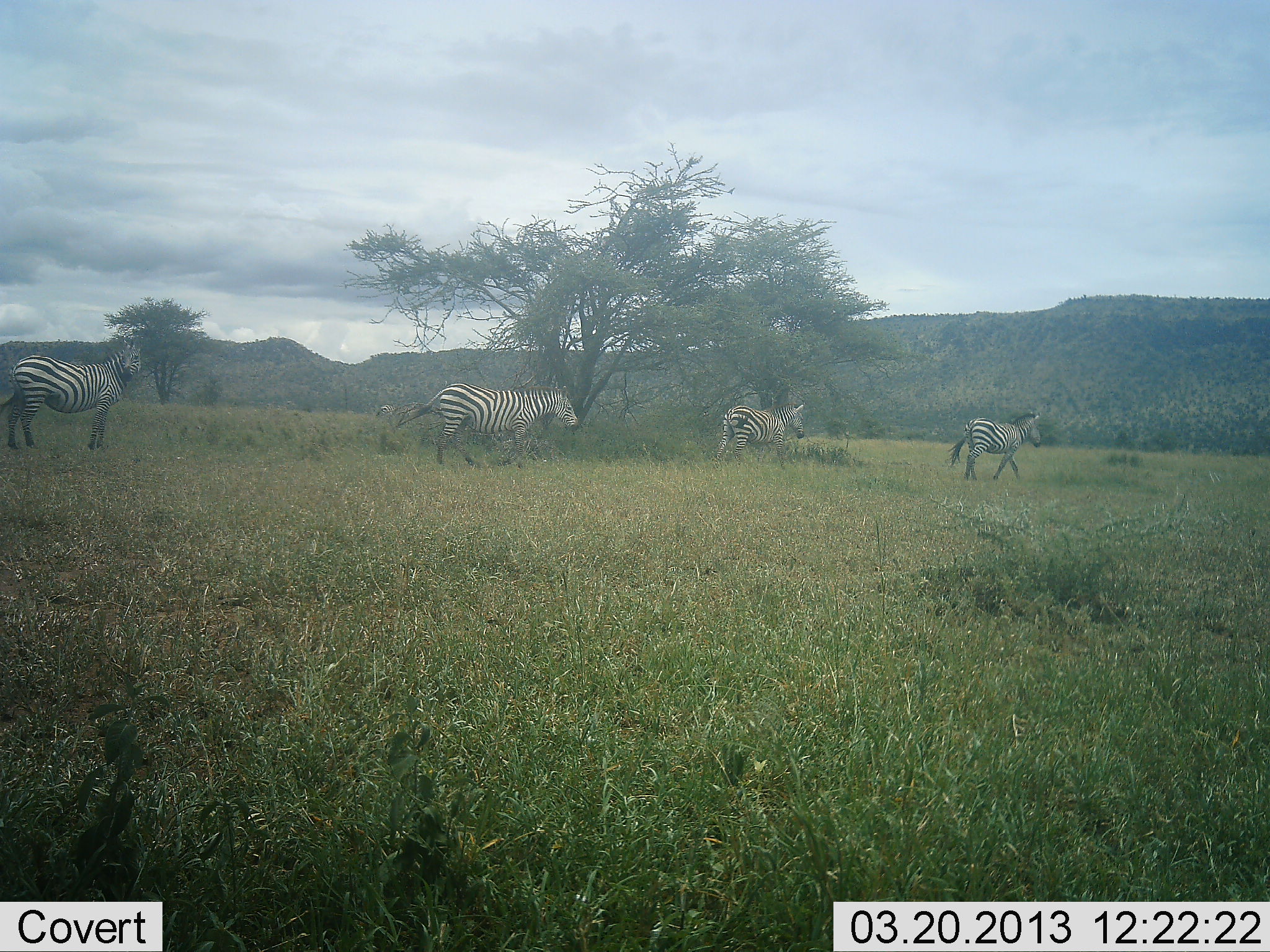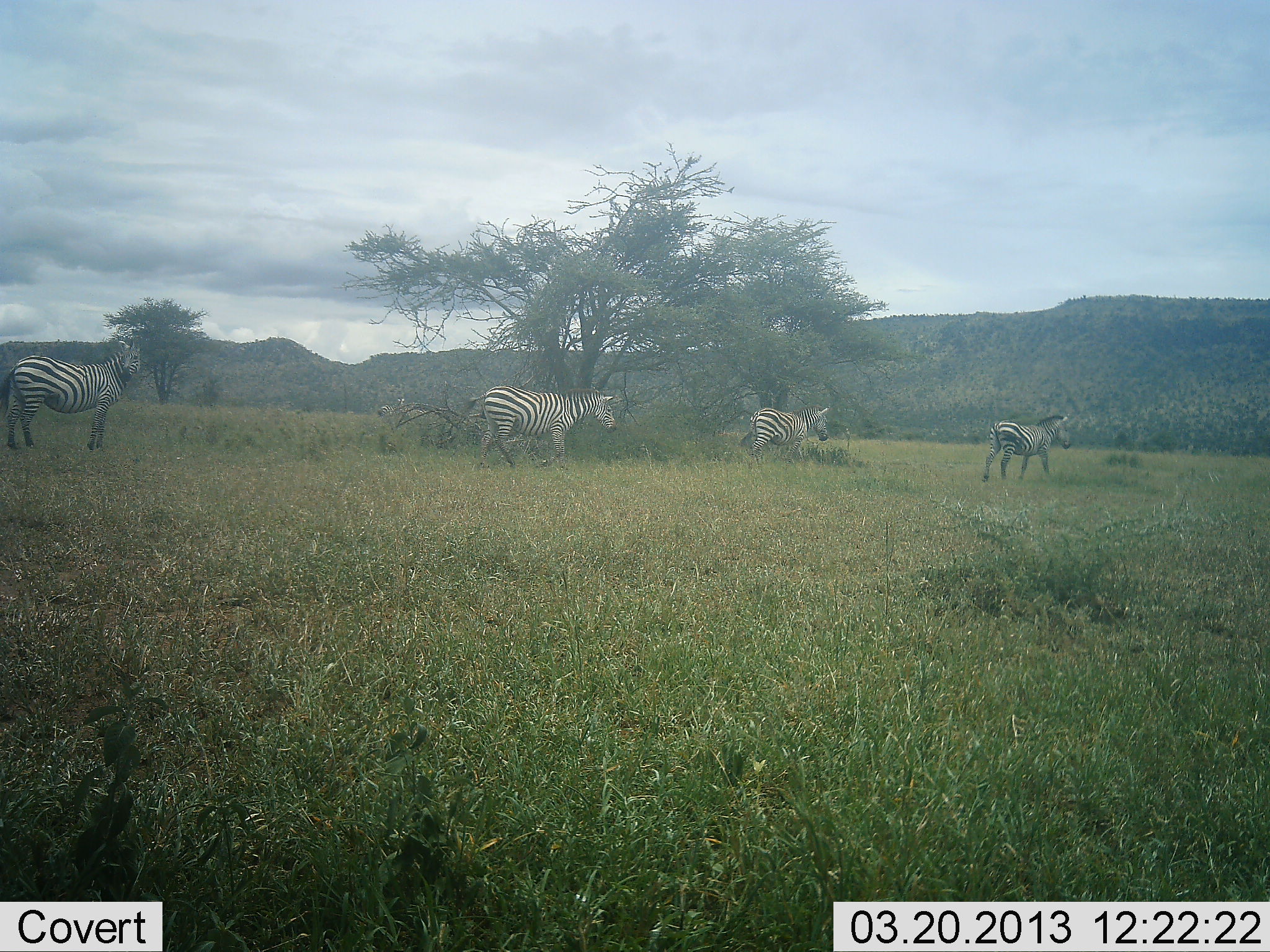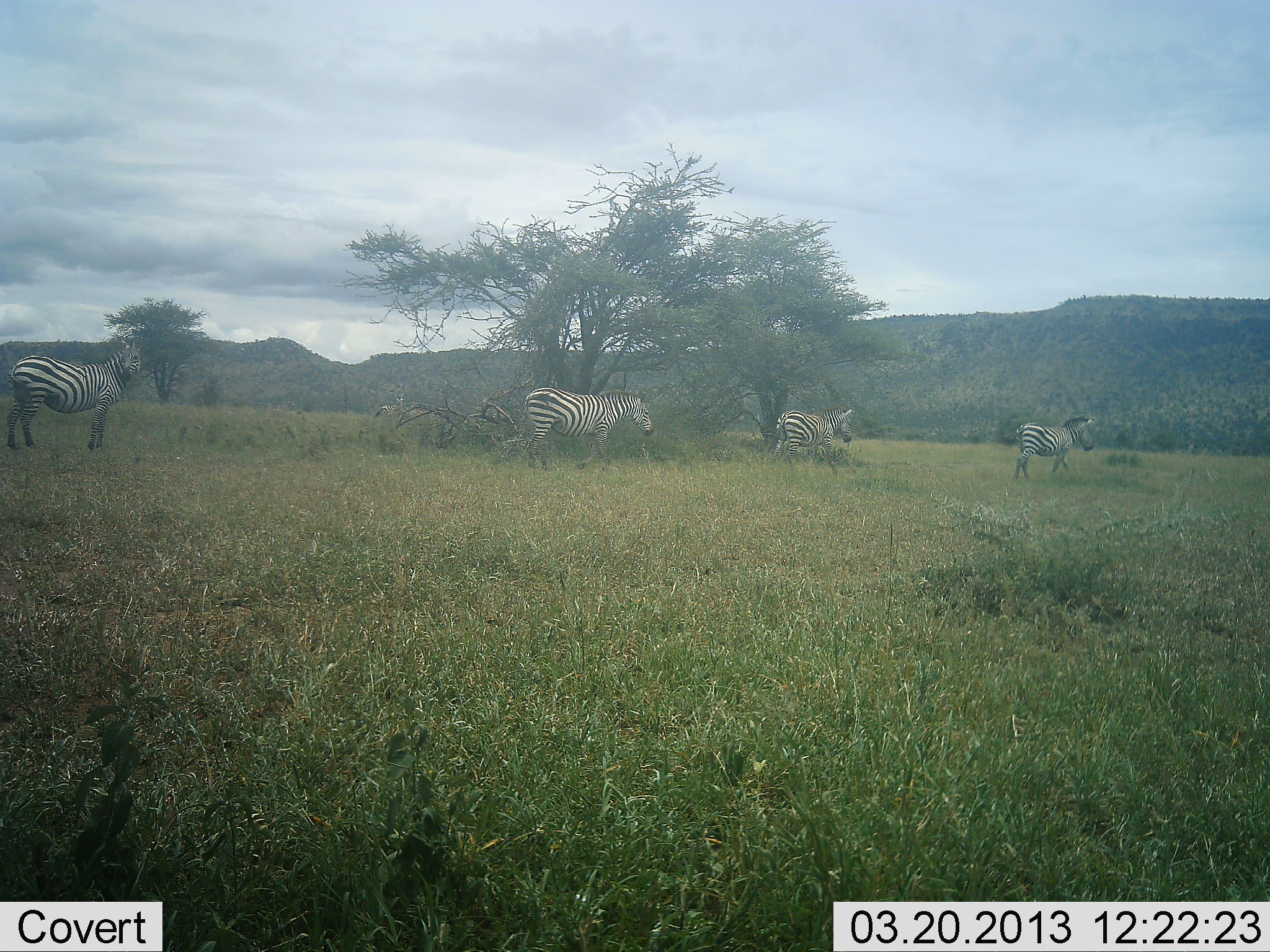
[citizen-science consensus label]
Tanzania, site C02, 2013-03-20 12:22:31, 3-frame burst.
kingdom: Animalia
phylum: Chordata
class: Mammalia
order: Perissodactyla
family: Equidae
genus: Equus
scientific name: Equus quagga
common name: plains zebra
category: zebra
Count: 4.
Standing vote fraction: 71%.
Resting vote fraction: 0%.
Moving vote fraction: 100%.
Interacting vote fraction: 0%.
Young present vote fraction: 0%.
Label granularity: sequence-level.